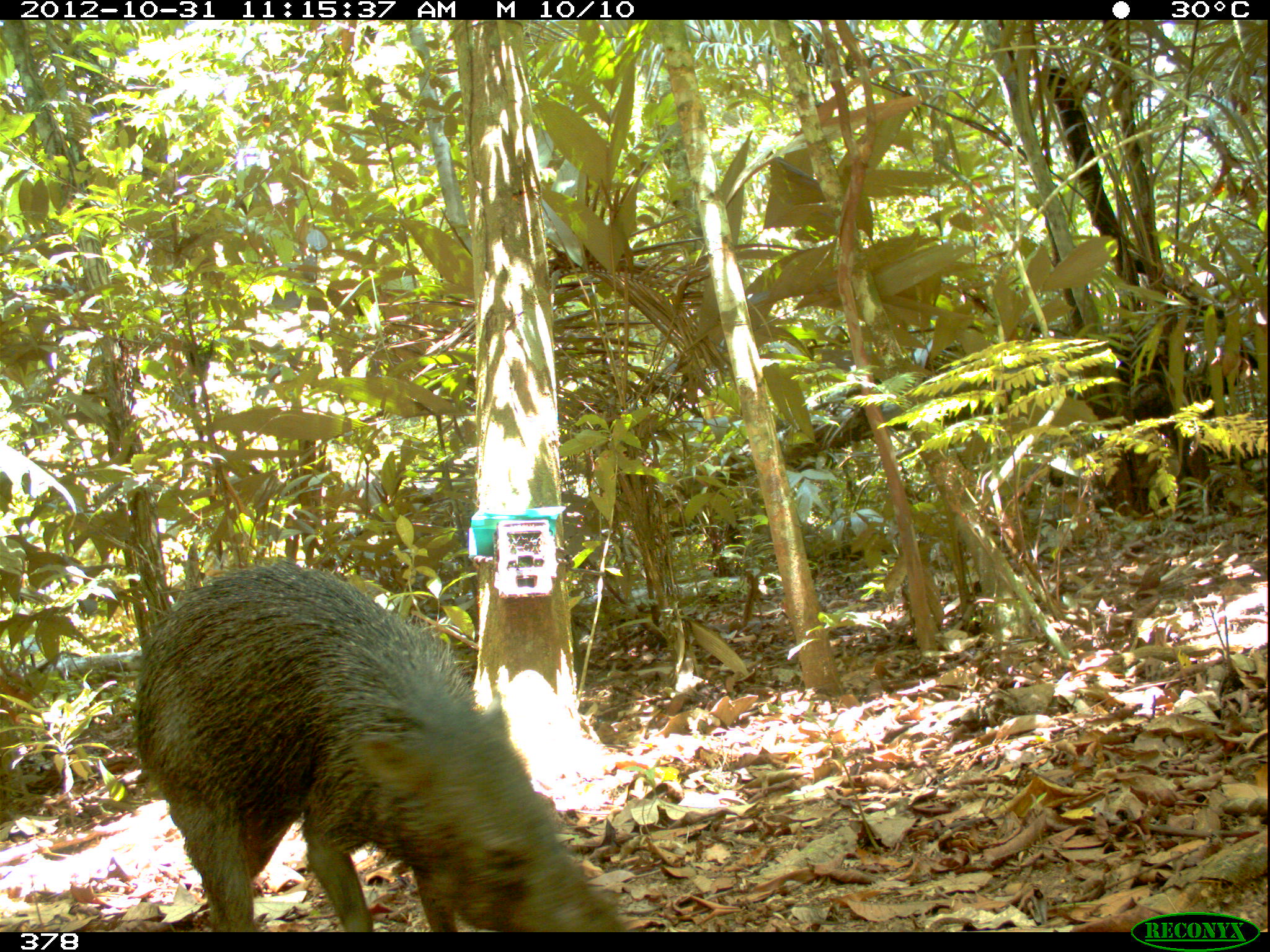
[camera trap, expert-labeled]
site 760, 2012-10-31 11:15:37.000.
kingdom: Animalia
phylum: Chordata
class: Mammalia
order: Artiodactyla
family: Tayassuidae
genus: Tayassu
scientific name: Tayassu pecari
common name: white-lipped peccary